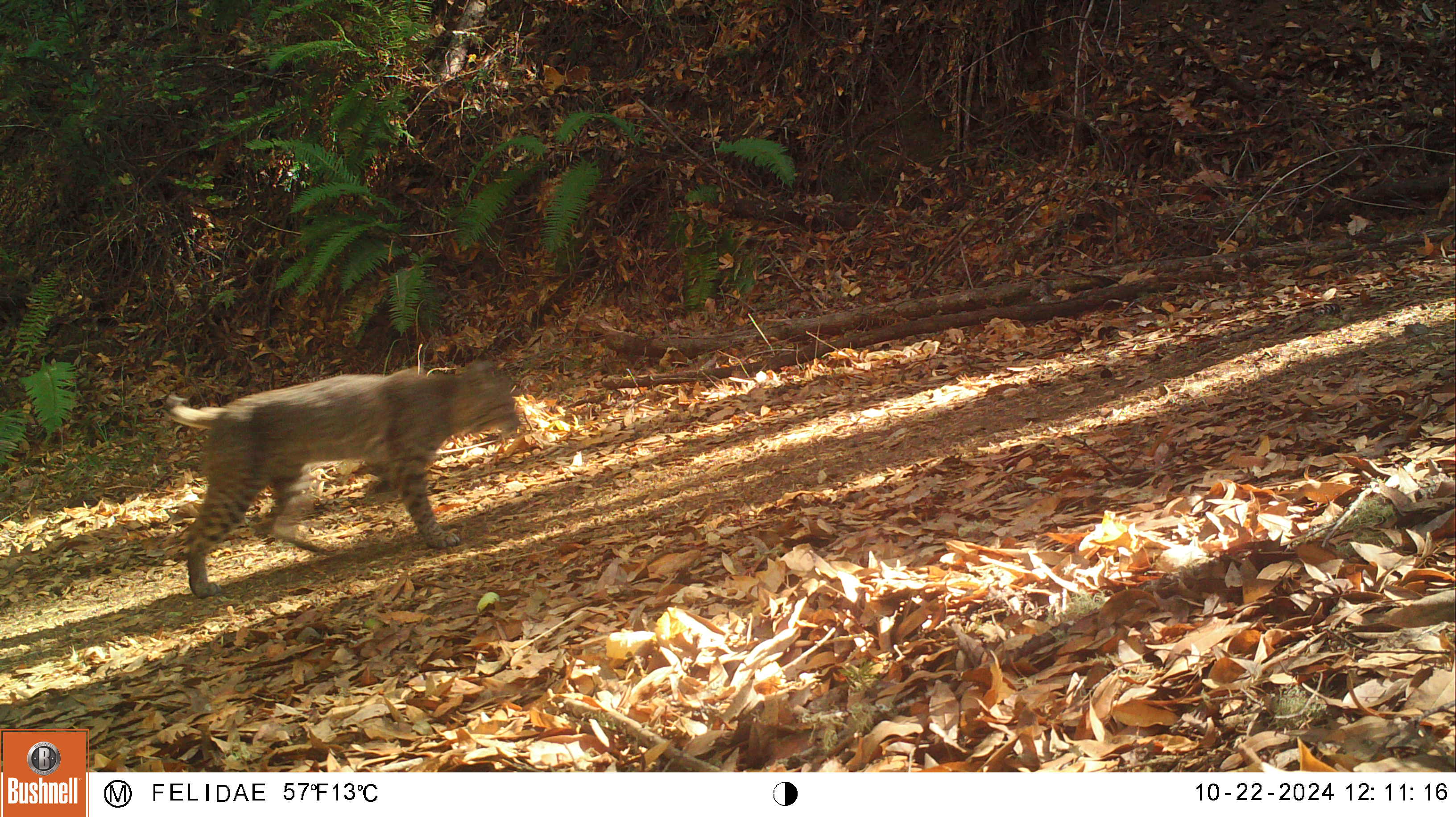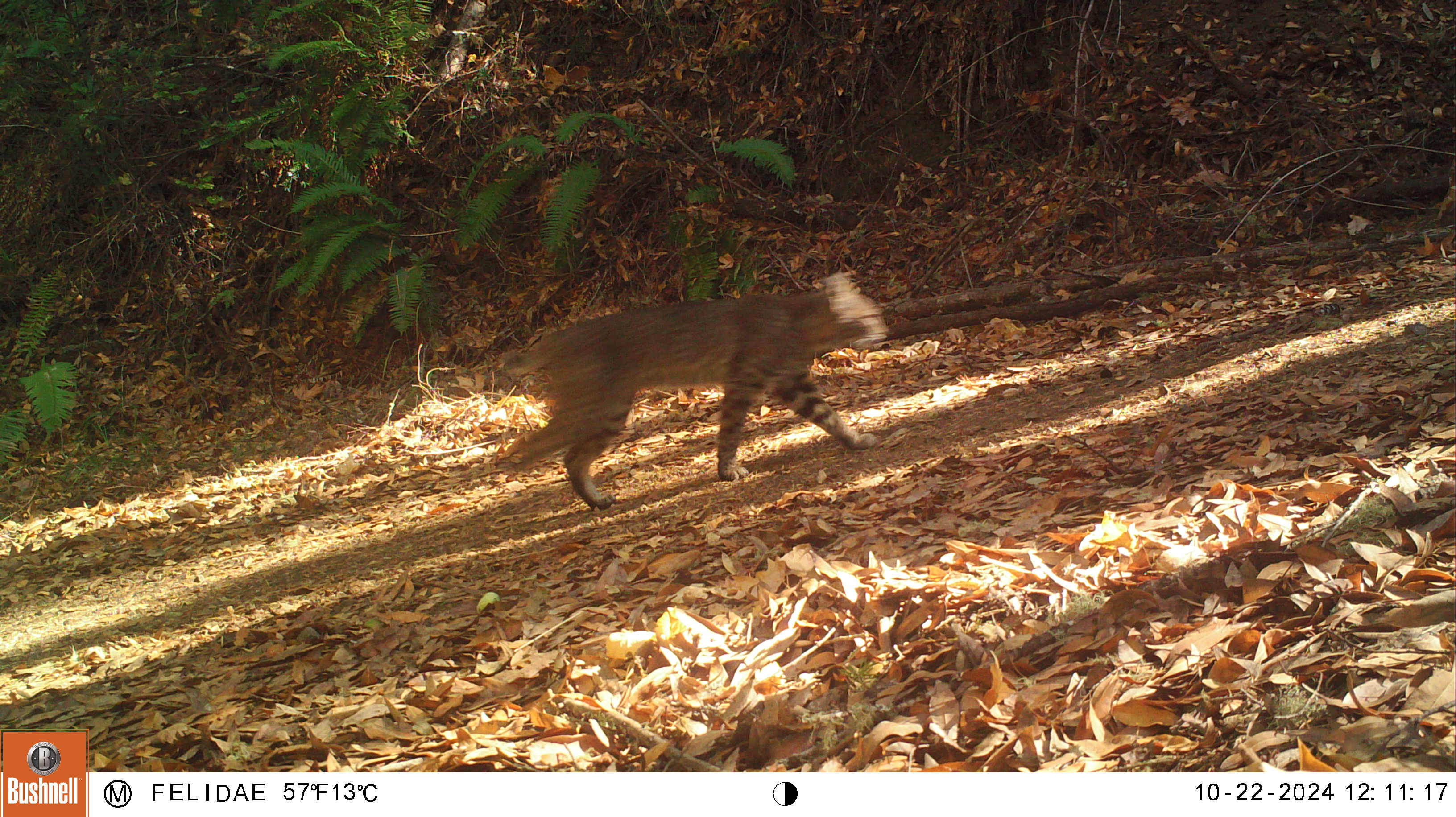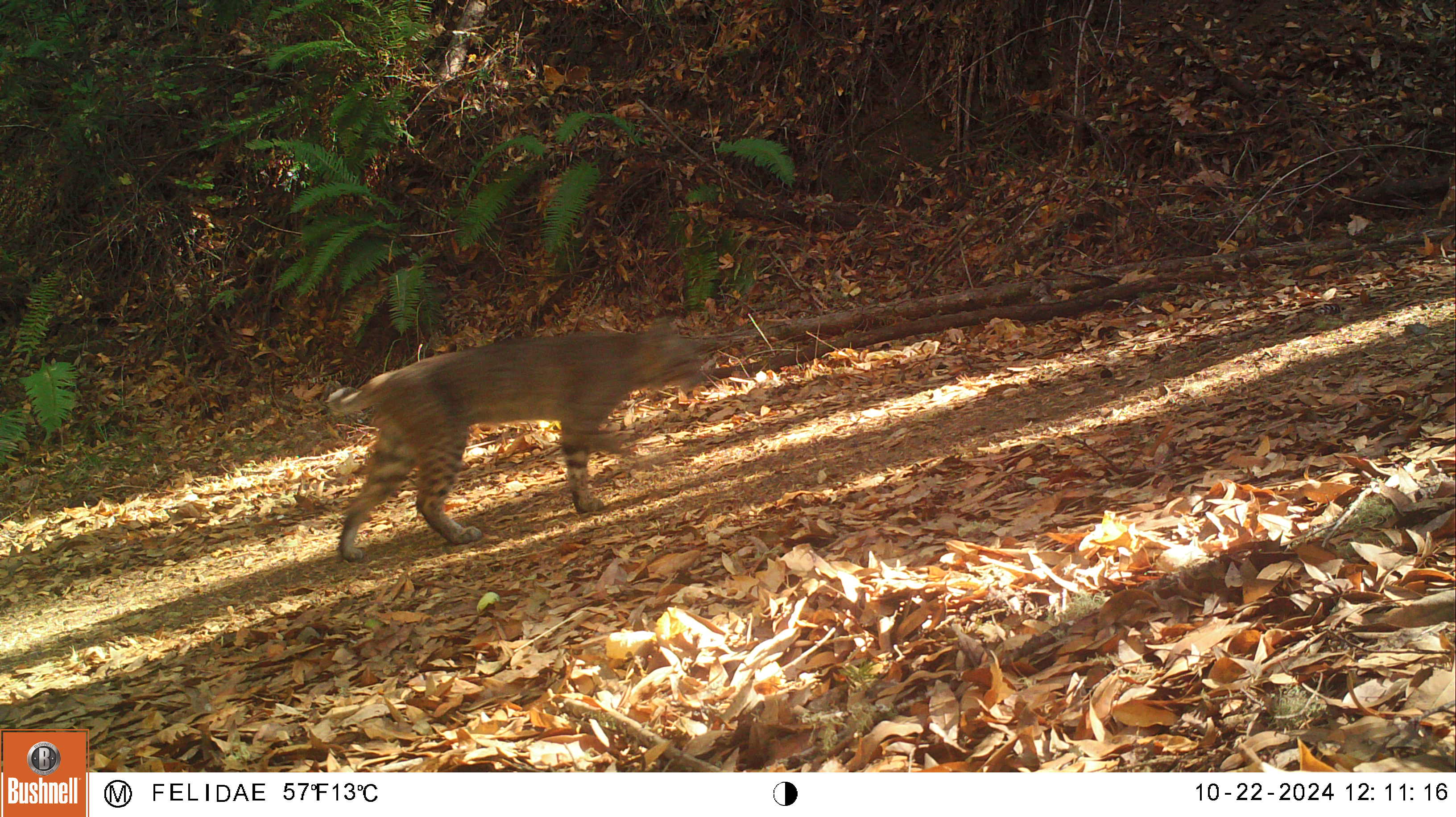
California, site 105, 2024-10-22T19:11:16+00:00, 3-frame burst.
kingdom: Animalia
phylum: Chordata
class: Mammalia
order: Carnivora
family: Felidae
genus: Lynx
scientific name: Lynx rufus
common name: bobcat